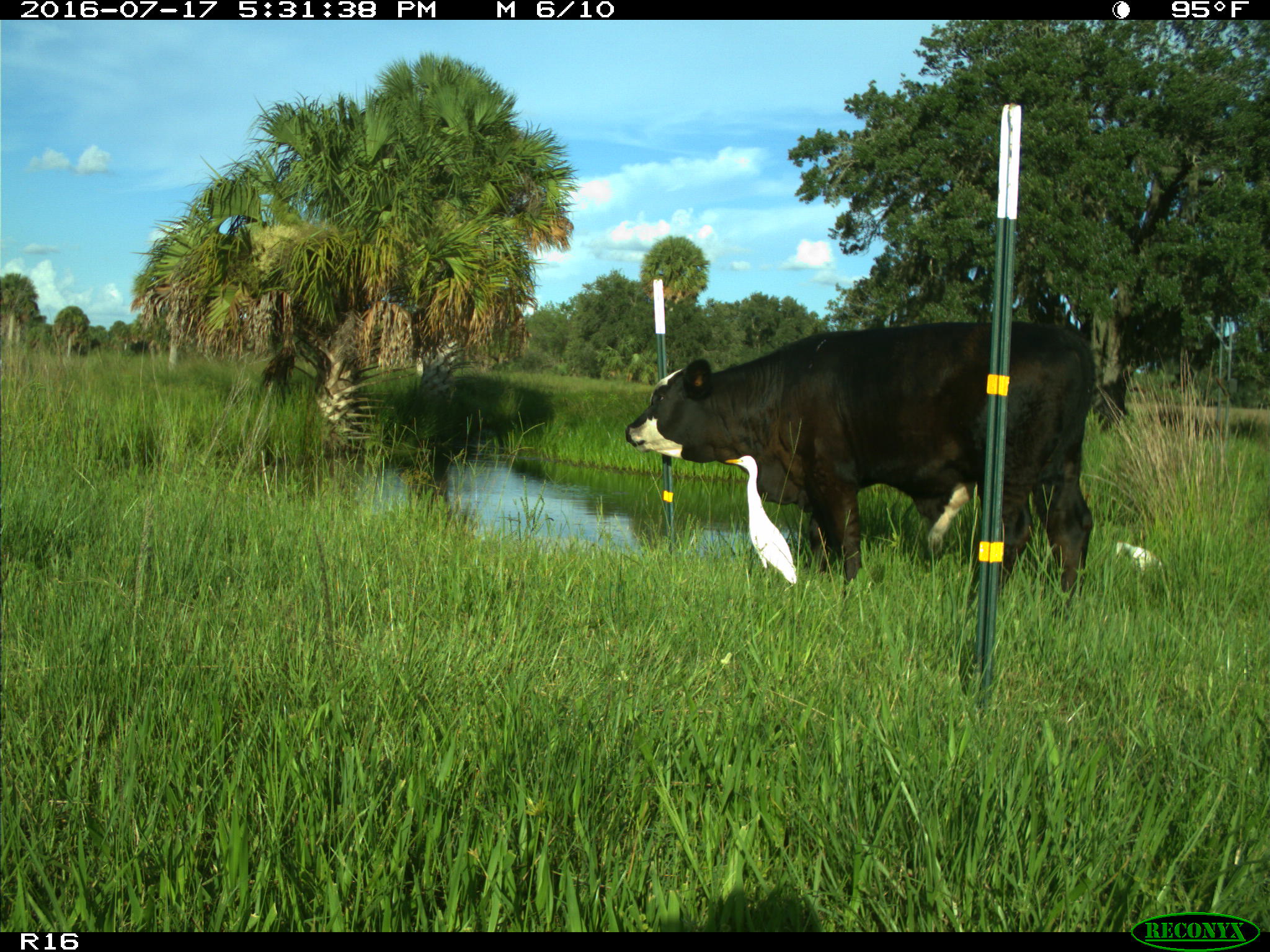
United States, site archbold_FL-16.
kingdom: Animalia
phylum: Chordata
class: Mammalia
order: Artiodactyla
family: Bovidae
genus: Bos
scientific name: Bos taurus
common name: domestic cow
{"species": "Bos taurus (domestic cow)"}